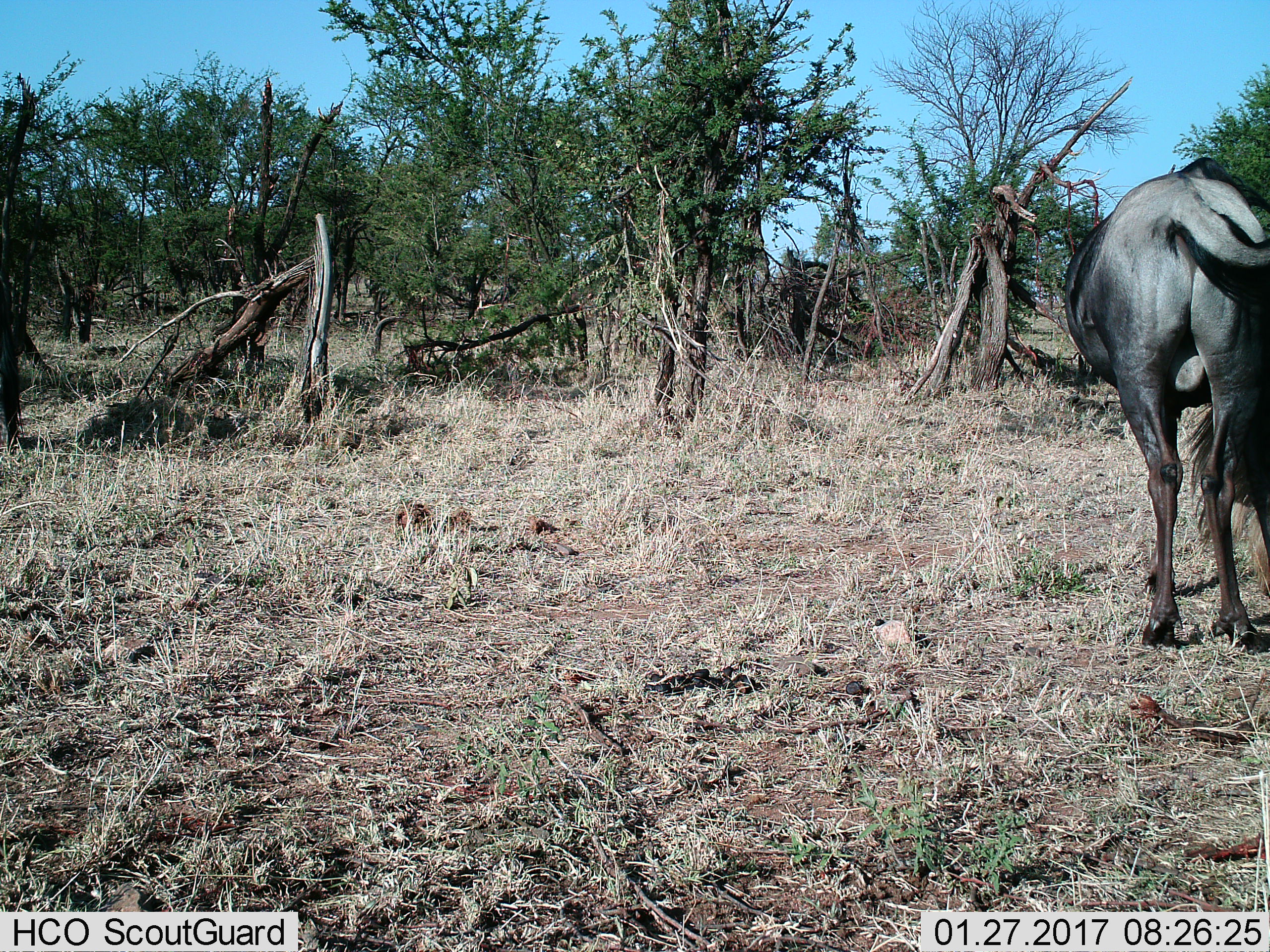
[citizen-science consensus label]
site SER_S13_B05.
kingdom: Animalia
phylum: Chordata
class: Mammalia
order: Artiodactyla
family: Bovidae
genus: Connochaetes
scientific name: Connochaetes taurinus taurinus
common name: blue wildebeest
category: wildebeestblue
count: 1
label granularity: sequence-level